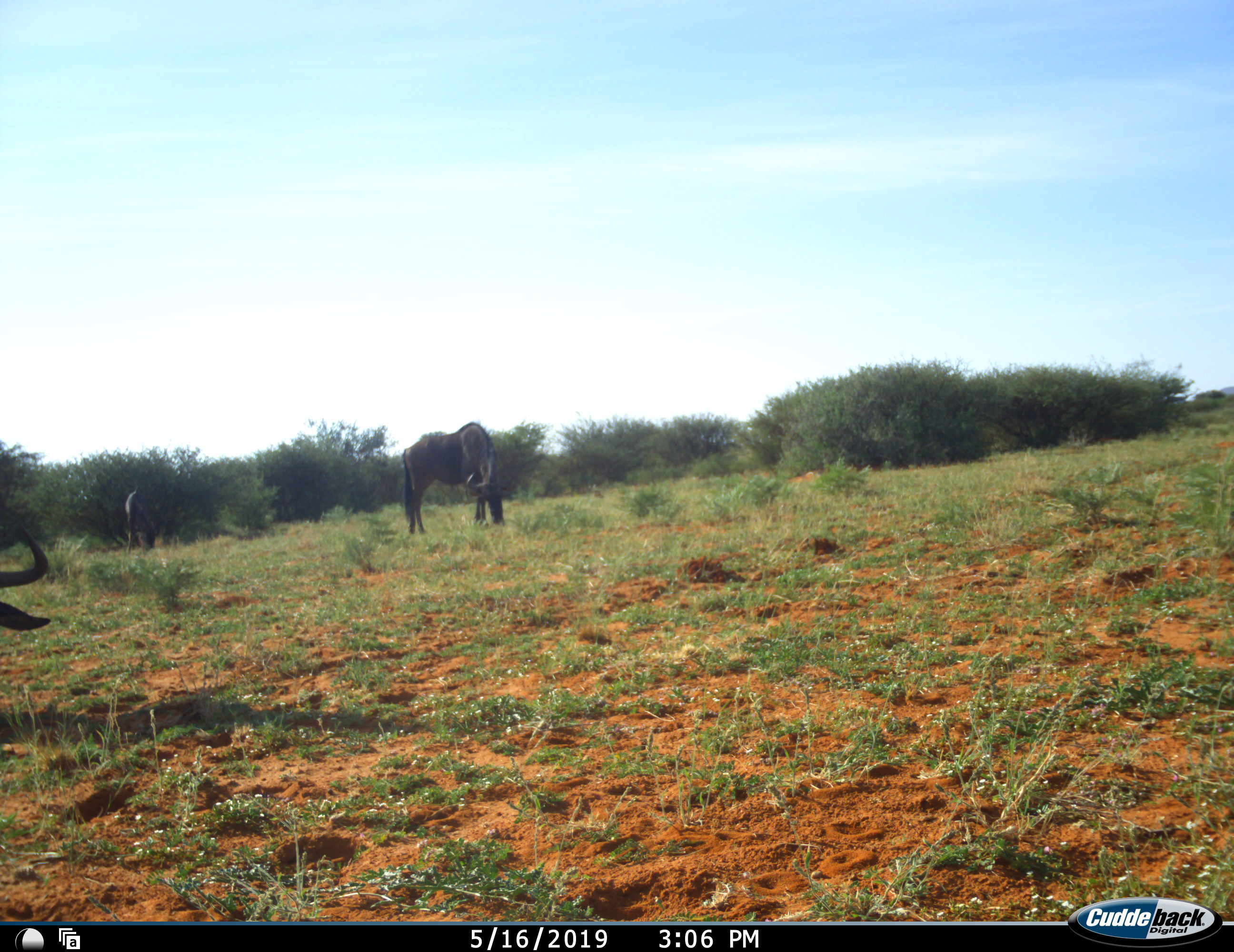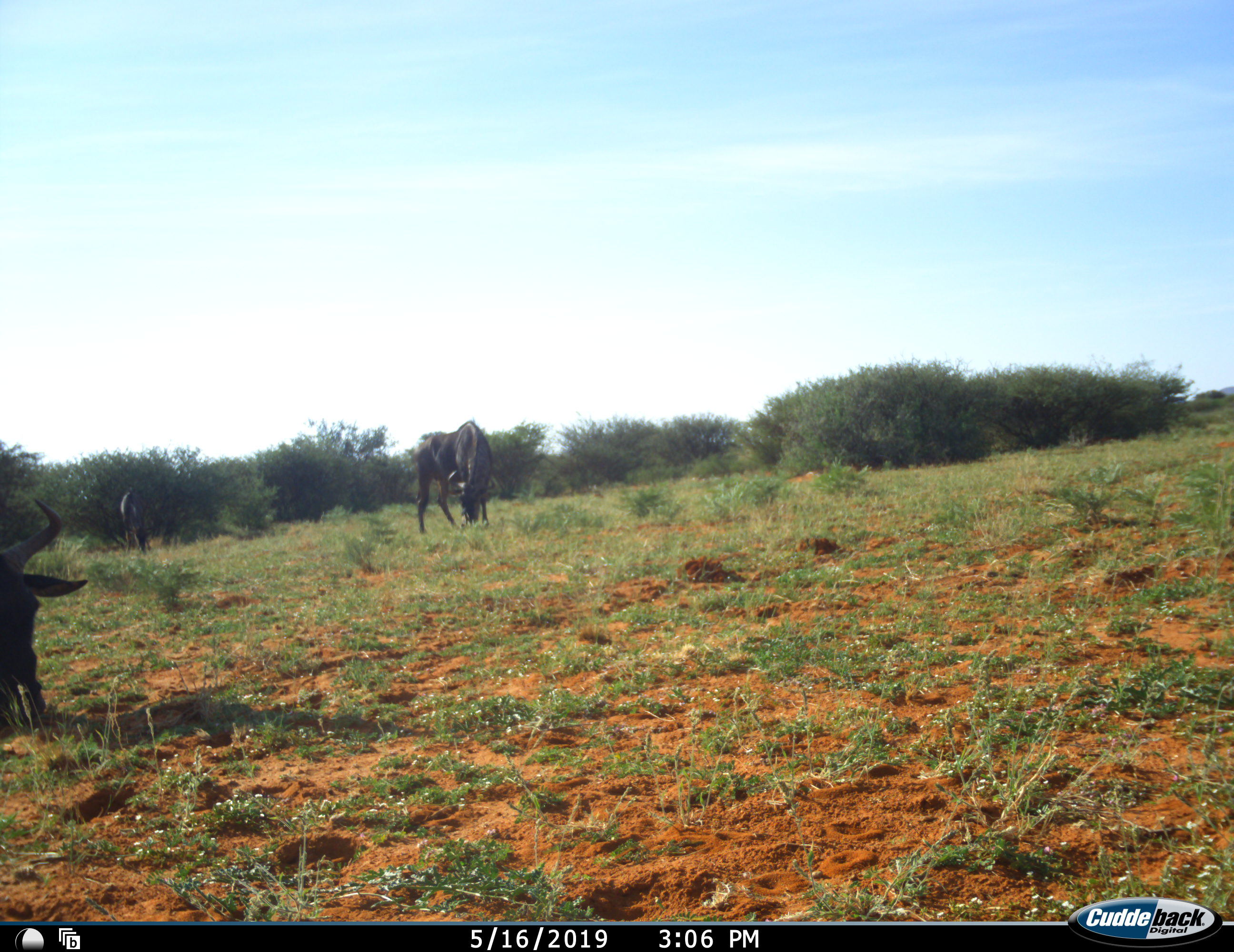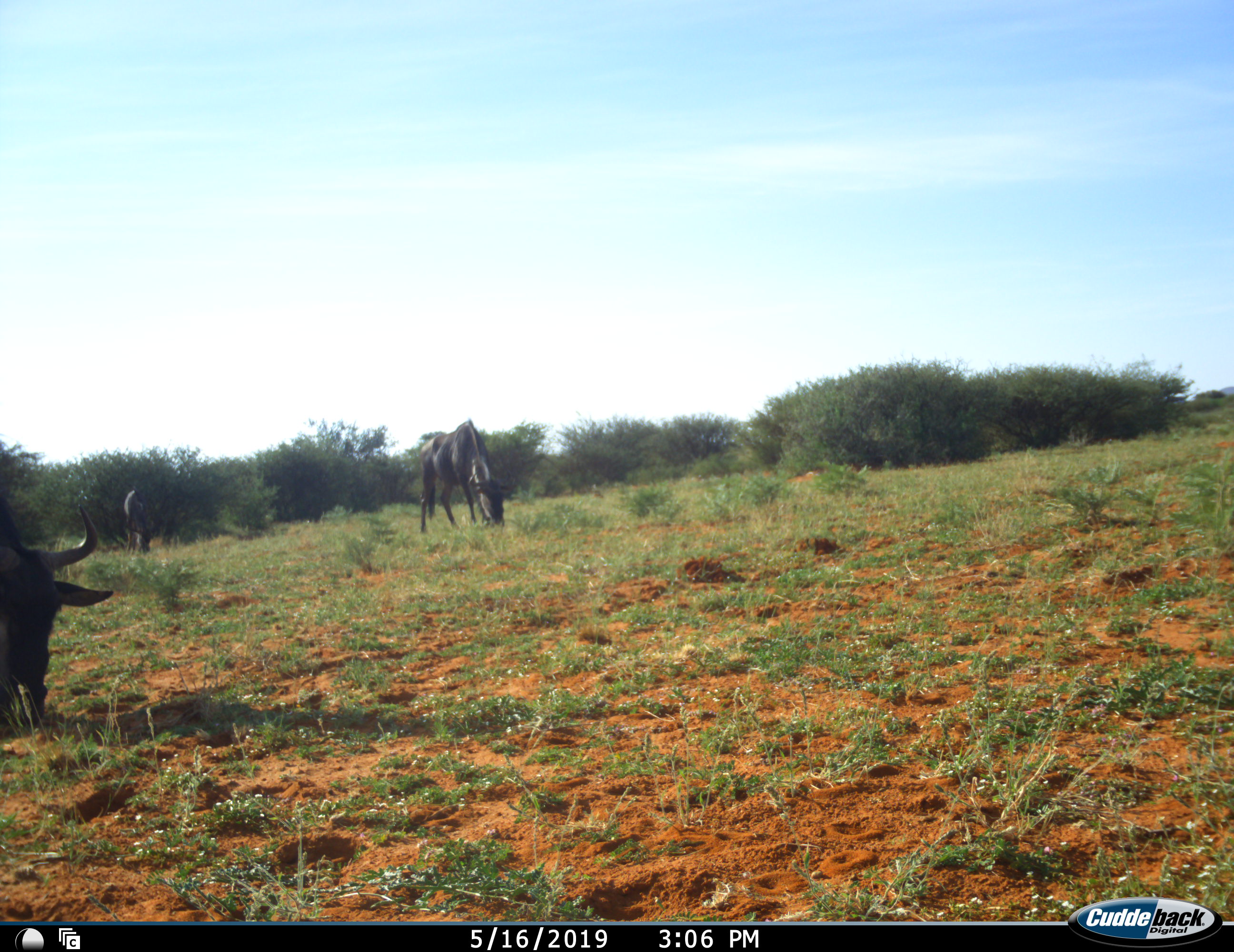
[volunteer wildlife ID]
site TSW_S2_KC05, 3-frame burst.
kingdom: Animalia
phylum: Chordata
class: Mammalia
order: Artiodactyla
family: Bovidae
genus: Connochaetes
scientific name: Connochaetes taurinus taurinus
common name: blue wildebeest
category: wildebeestblue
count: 3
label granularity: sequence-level